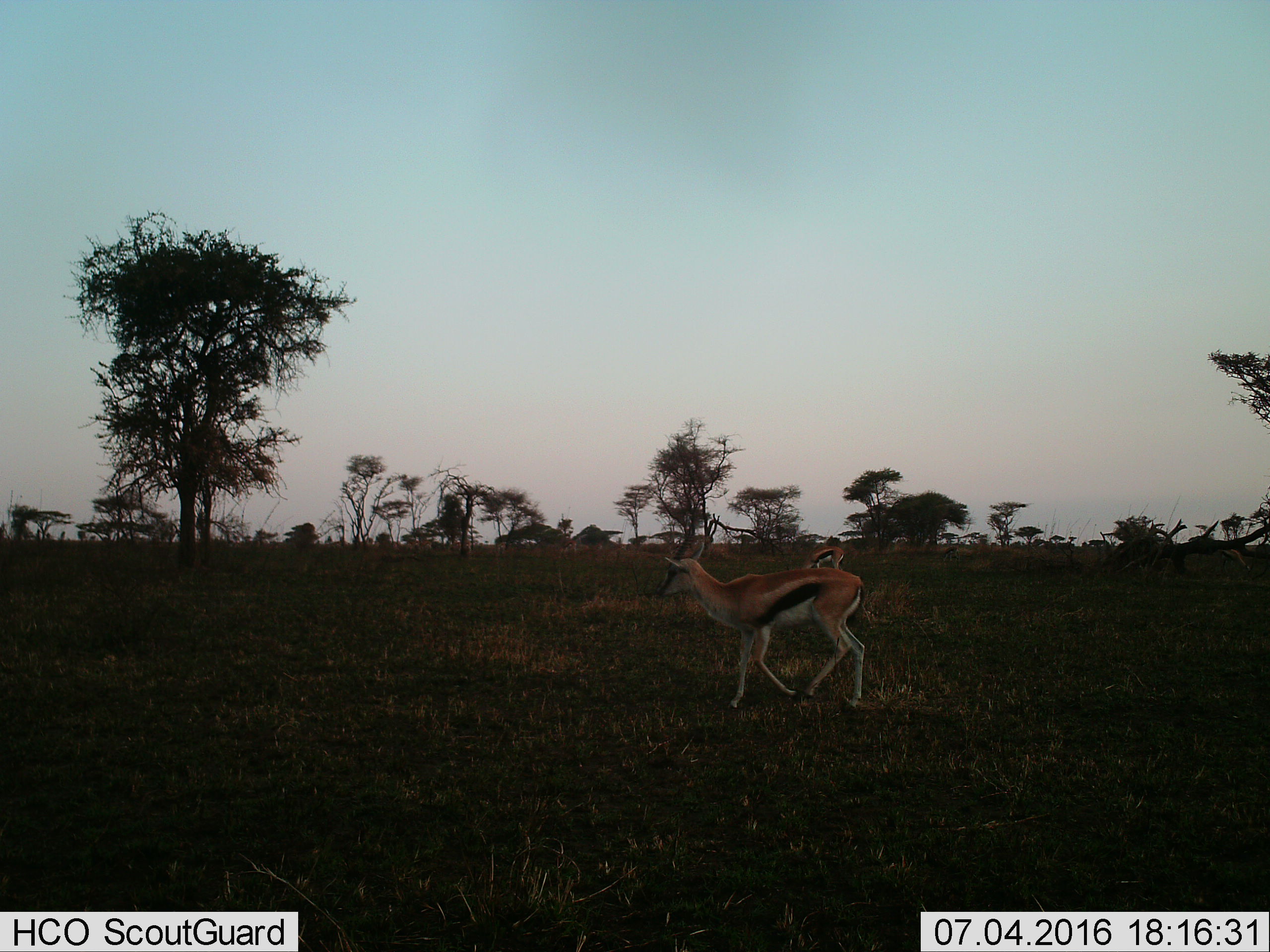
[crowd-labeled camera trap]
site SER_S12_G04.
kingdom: Animalia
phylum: Chordata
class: Mammalia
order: Artiodactyla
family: Bovidae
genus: Eudorcas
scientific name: Eudorcas thomsonii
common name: thomson's gazelle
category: gazellethomsons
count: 2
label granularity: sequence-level